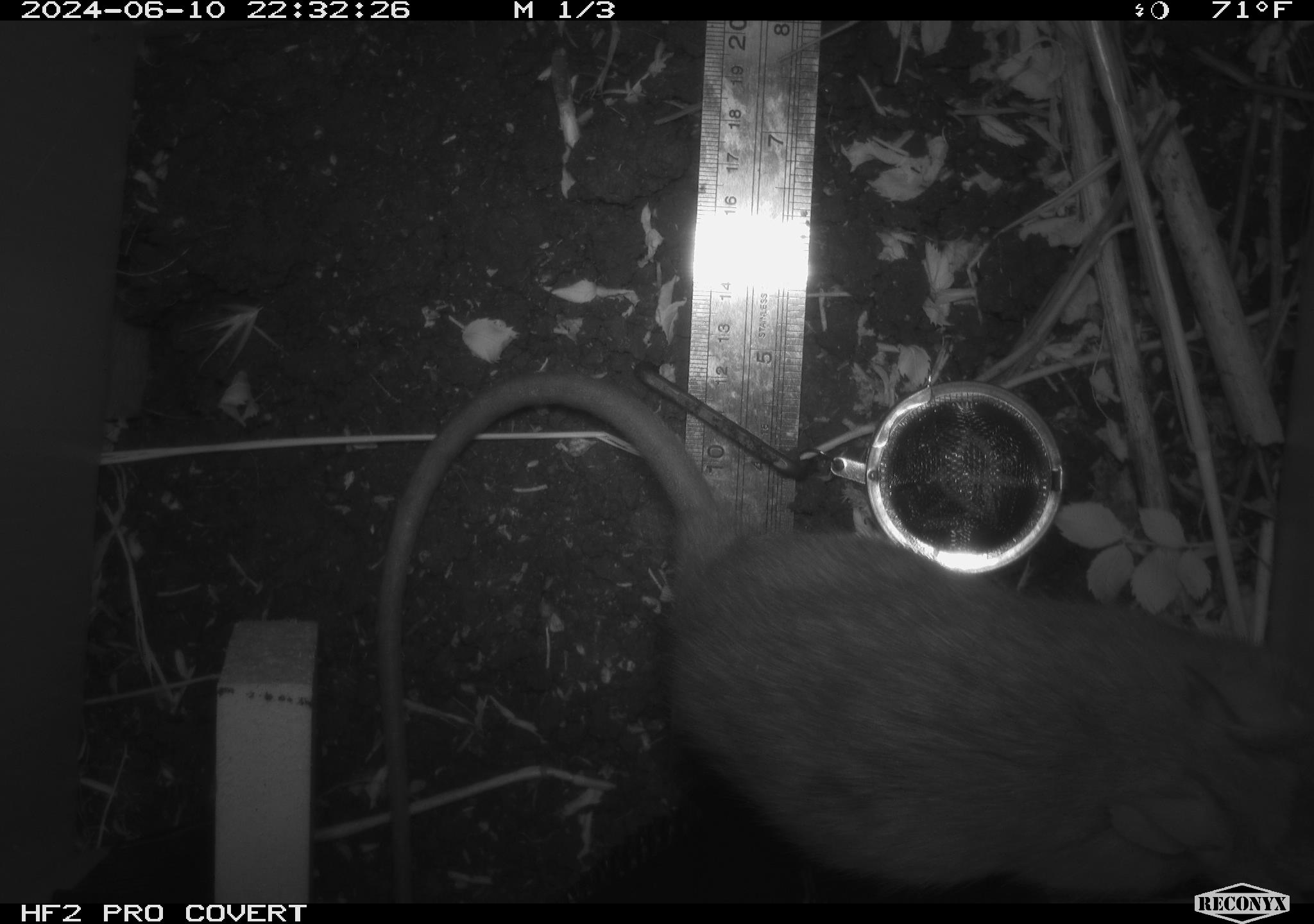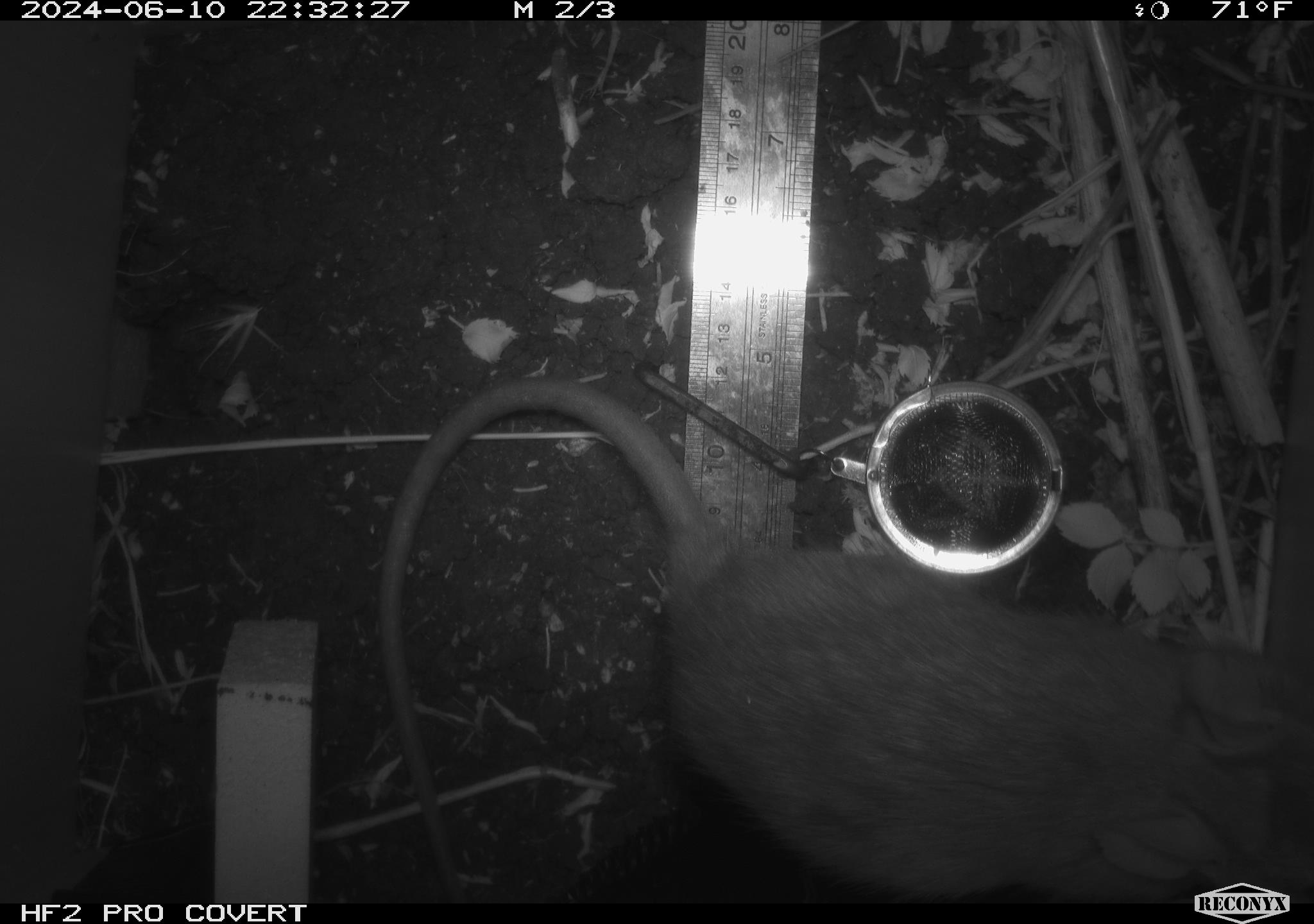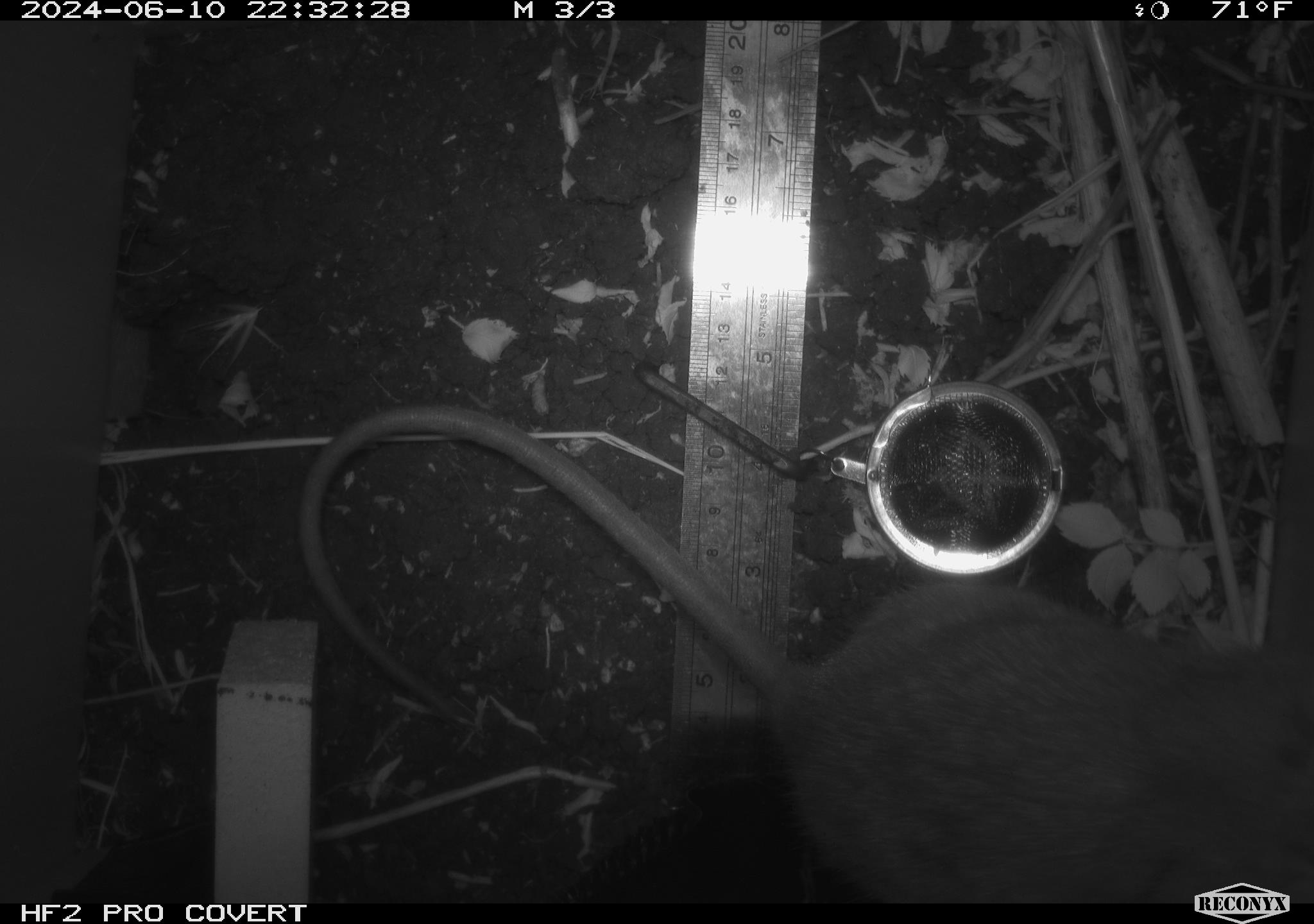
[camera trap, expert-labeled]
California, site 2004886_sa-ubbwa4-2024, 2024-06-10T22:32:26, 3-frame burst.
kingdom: Animalia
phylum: Chordata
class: Mammalia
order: Rodentia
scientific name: Rodentia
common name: woodrat or rat or mouse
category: woodrat or rat or mouse species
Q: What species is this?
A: Woodrat or rat or mouse species (woodrat or rat or mouse) (Rodentia).